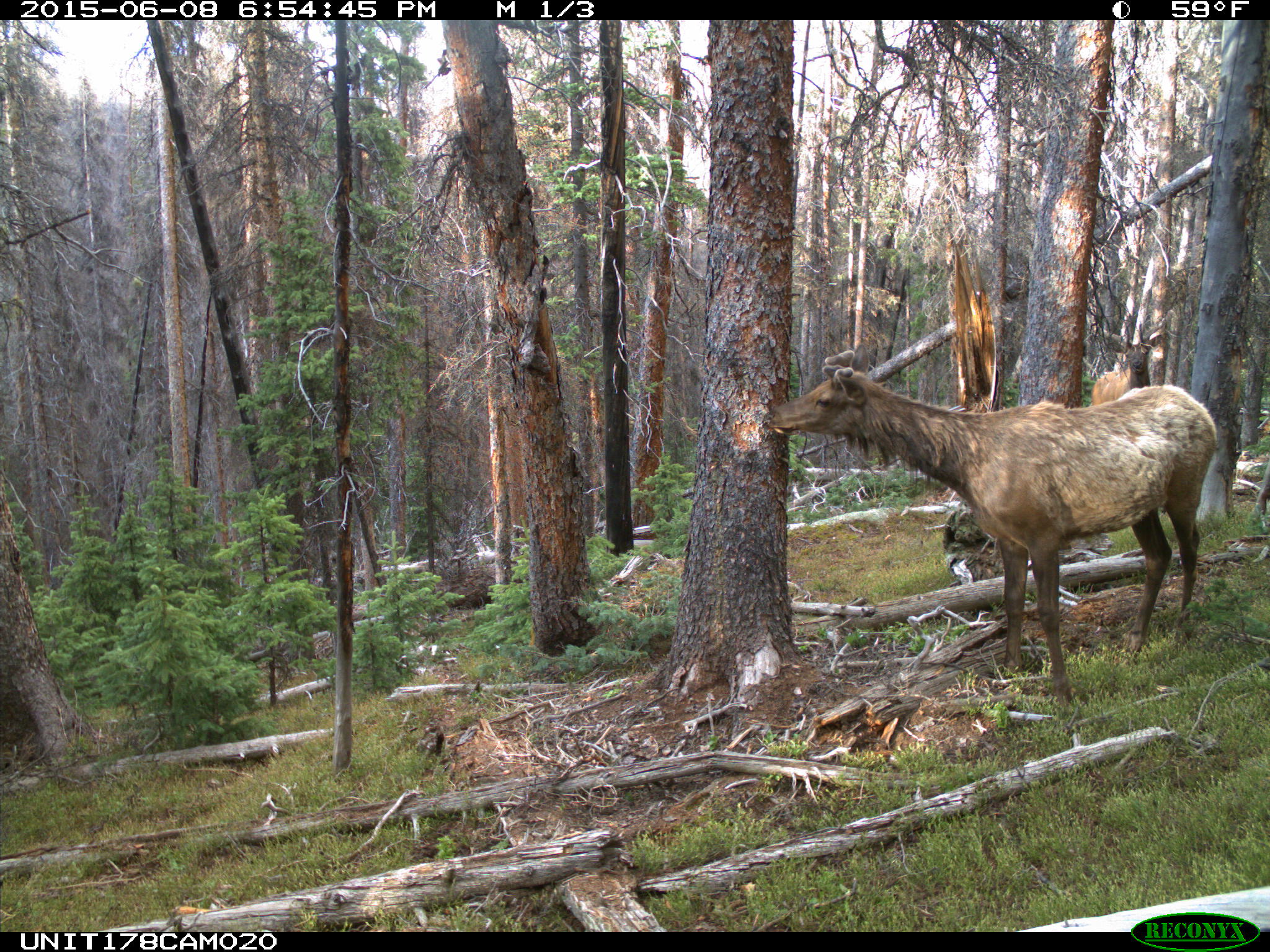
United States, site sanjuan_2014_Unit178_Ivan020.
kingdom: Animalia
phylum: Chordata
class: Mammalia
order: Artiodactyla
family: Cervidae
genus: Cervus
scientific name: Cervus elaphus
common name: red deer